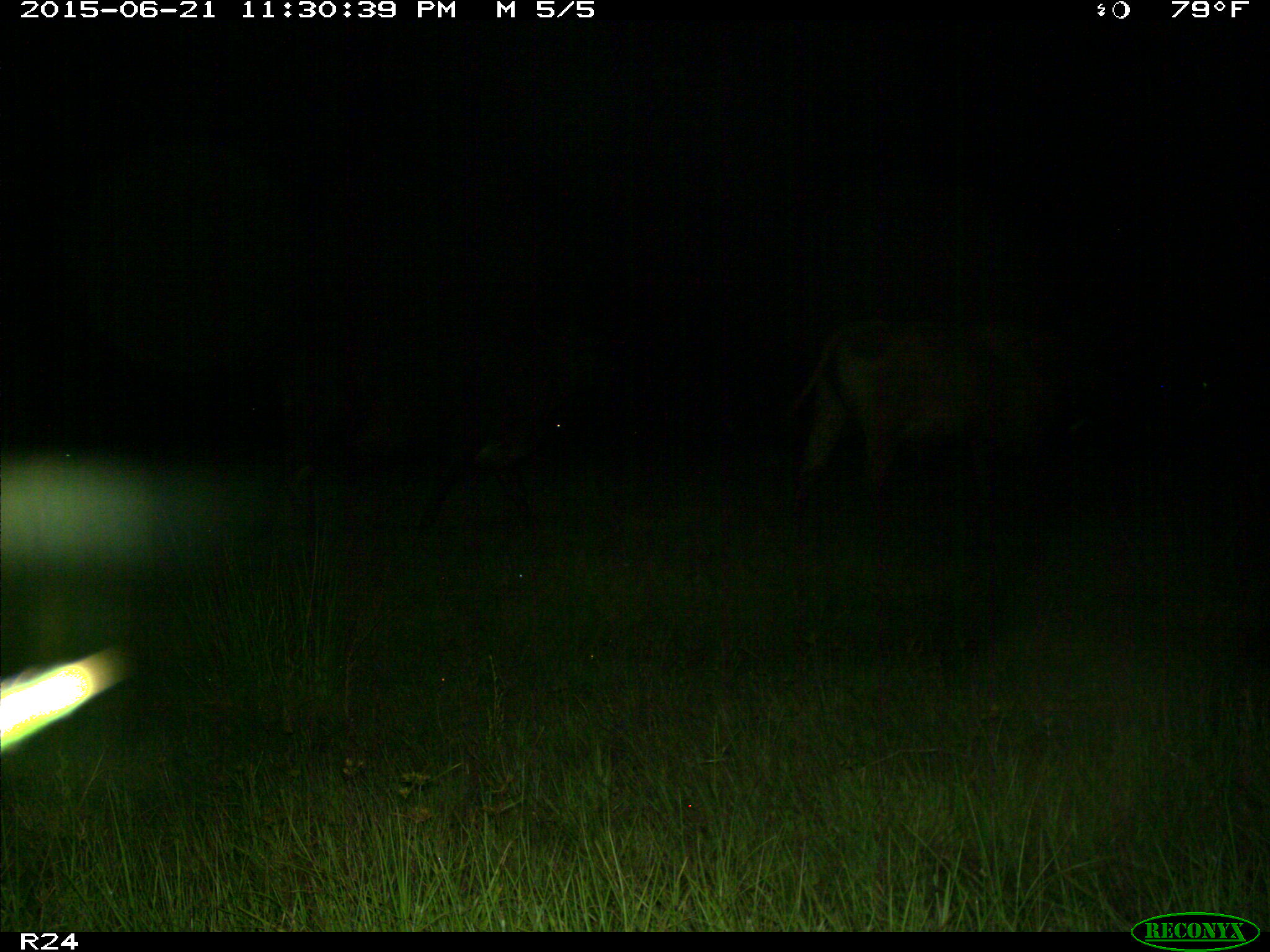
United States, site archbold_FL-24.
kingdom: Animalia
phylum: Chordata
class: Mammalia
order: Artiodactyla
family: Bovidae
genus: Bos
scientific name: Bos taurus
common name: domestic cow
Bos taurus (domestic cow).